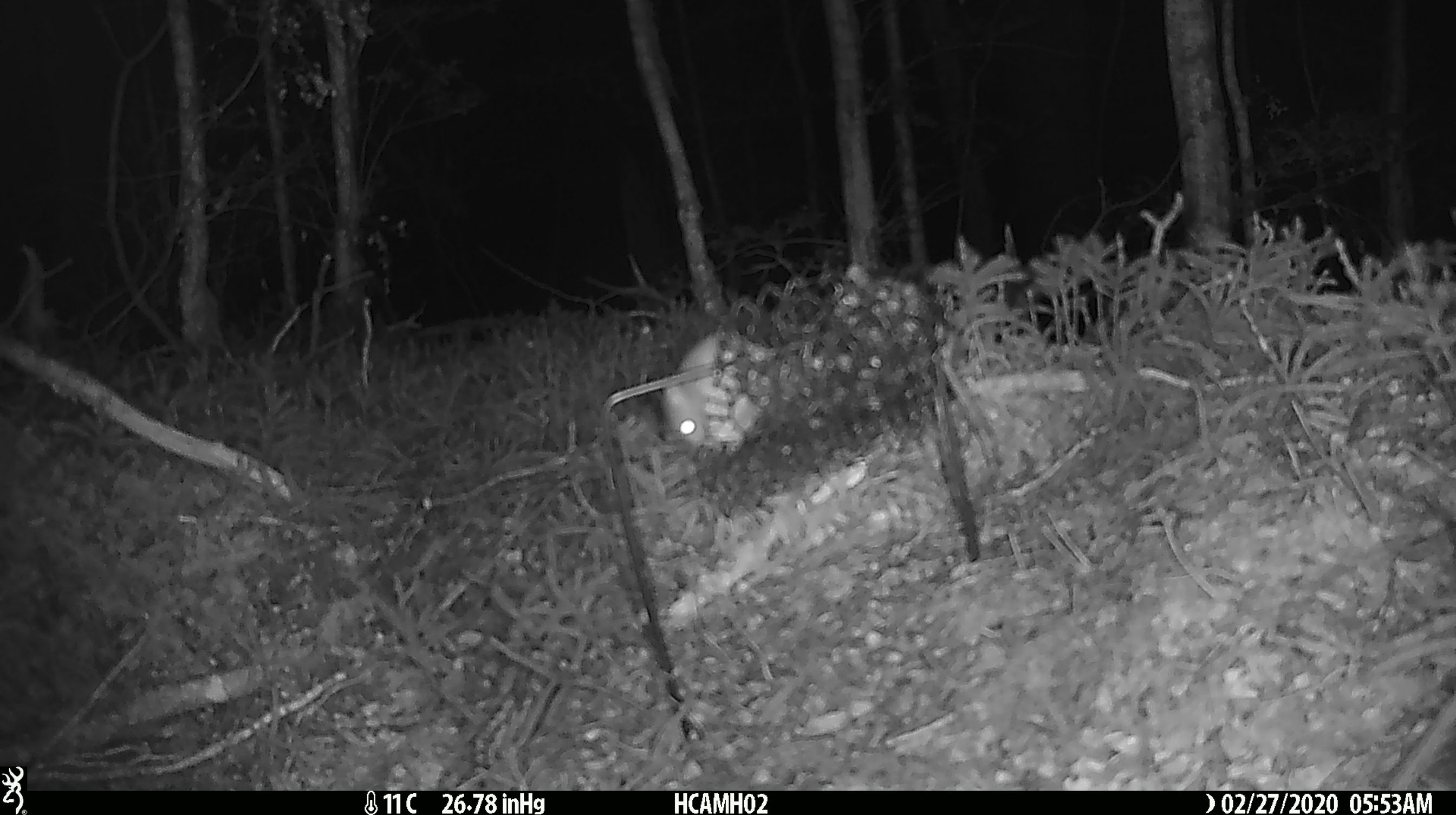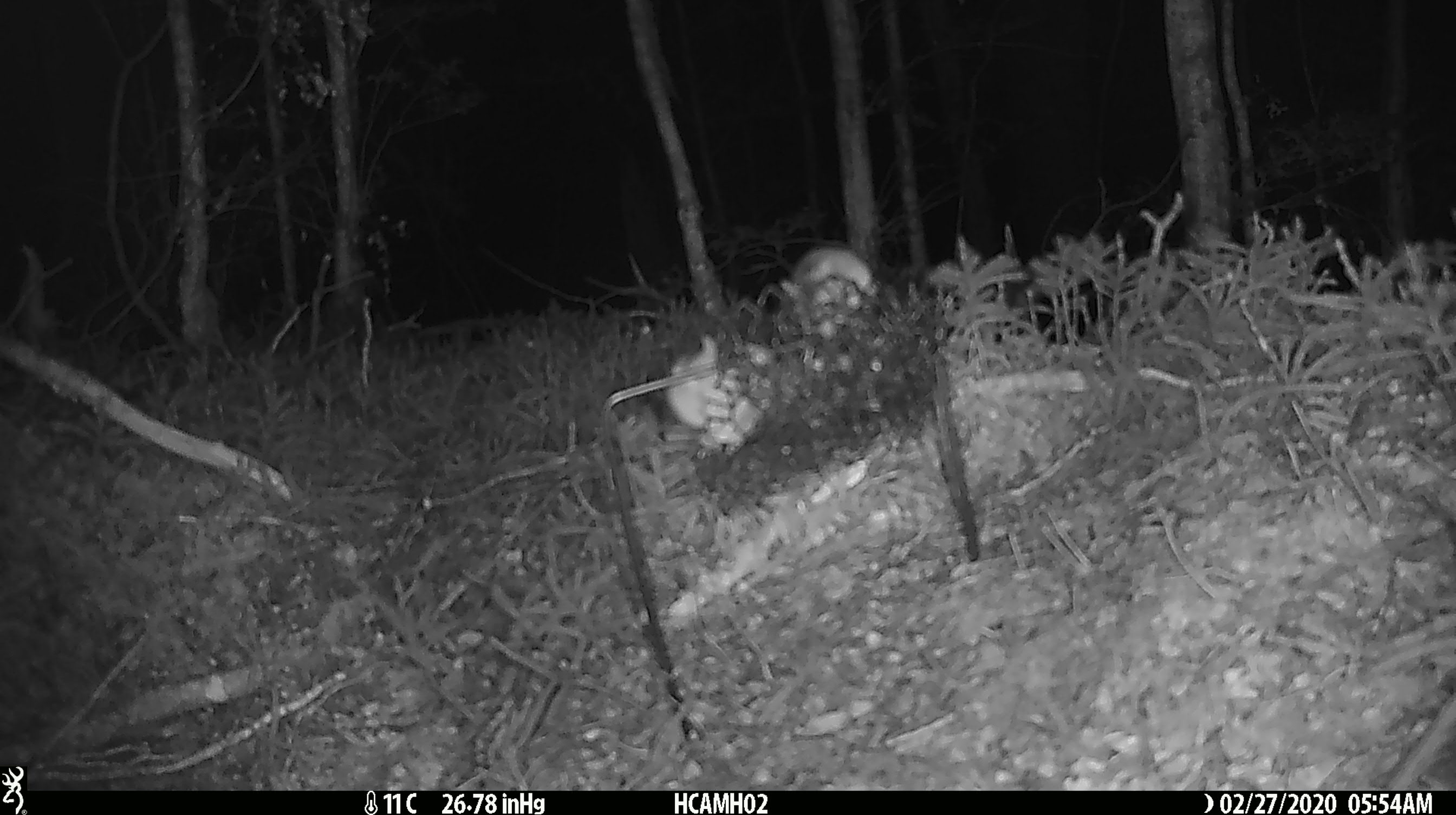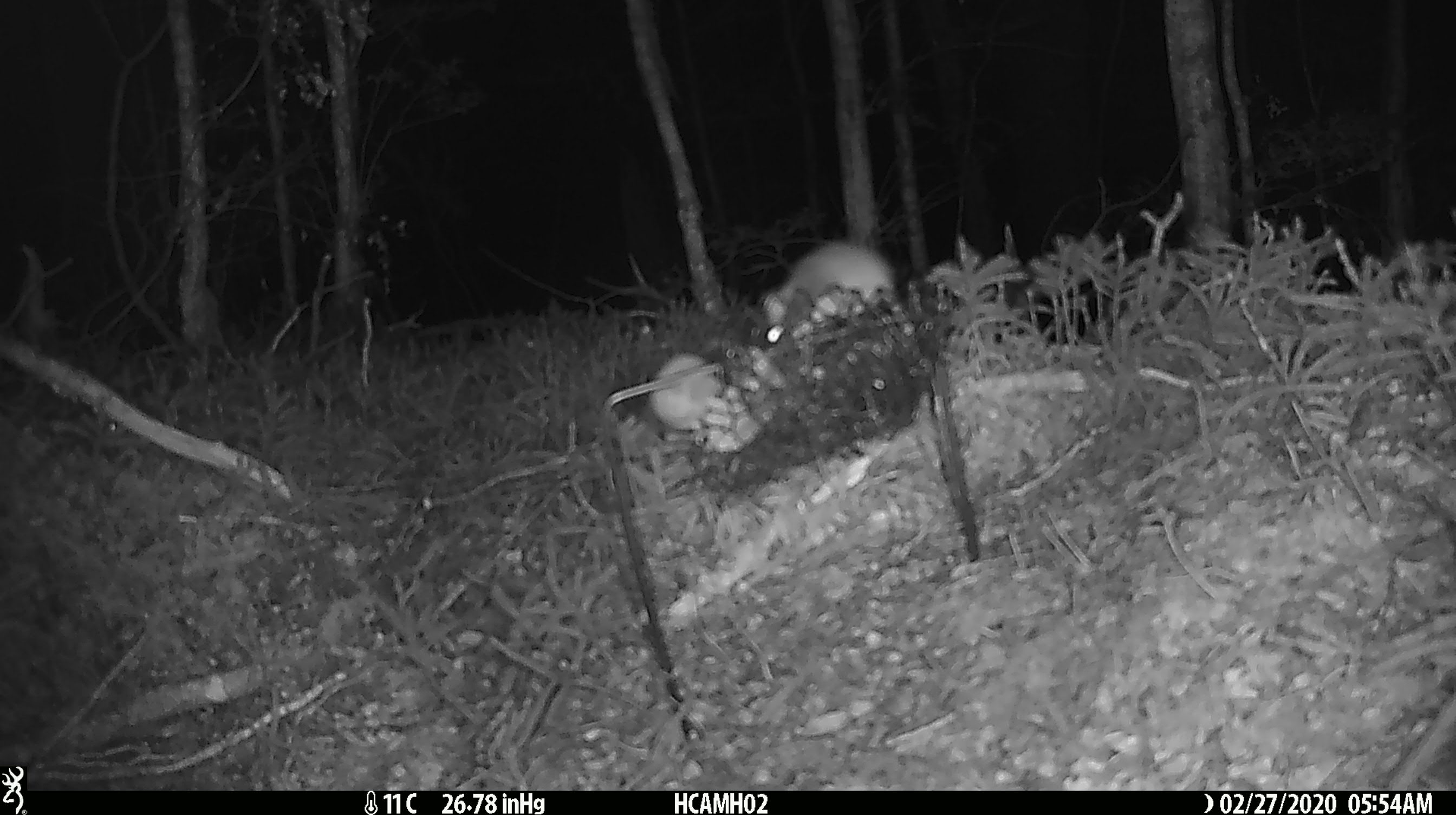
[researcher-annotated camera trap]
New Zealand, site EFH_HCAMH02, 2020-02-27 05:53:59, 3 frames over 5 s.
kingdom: Animalia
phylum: Chordata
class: Mammalia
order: Rodentia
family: Muridae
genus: Mus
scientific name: Mus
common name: mouse